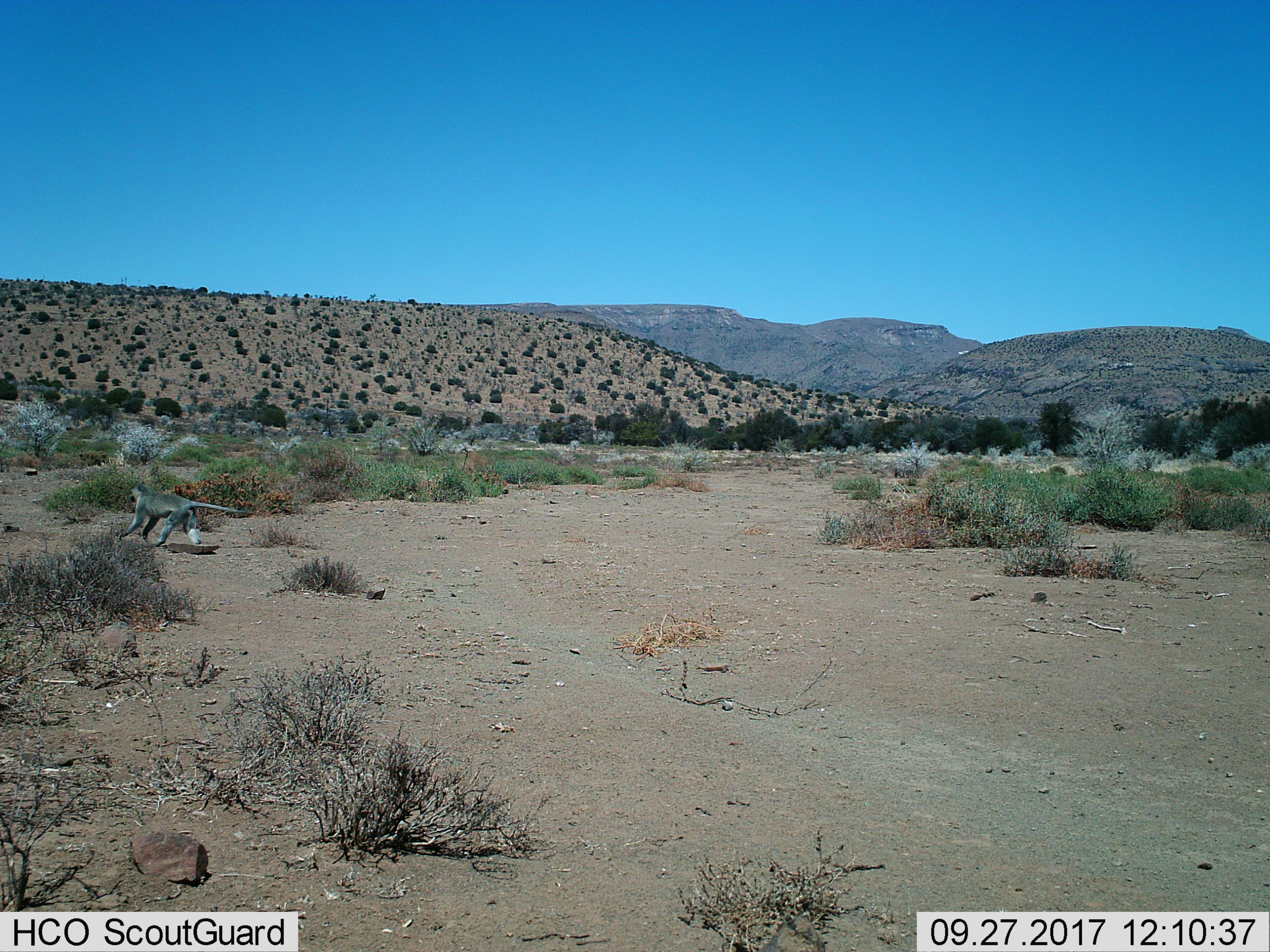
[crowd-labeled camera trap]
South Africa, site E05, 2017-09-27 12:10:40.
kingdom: Animalia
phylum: Chordata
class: Mammalia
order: Primates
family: Cercopithecidae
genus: Chlorocebus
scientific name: Chlorocebus pygerythrus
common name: vervet monkey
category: monkeyvervet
Monkeyvervet (vervet monkey) (Chlorocebus pygerythrus), count 1. Behavior (volunteer vote fractions): standing 0%, resting 0%, moving 100%, interacting 0%. Young present (vote fraction): 0%. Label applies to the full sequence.